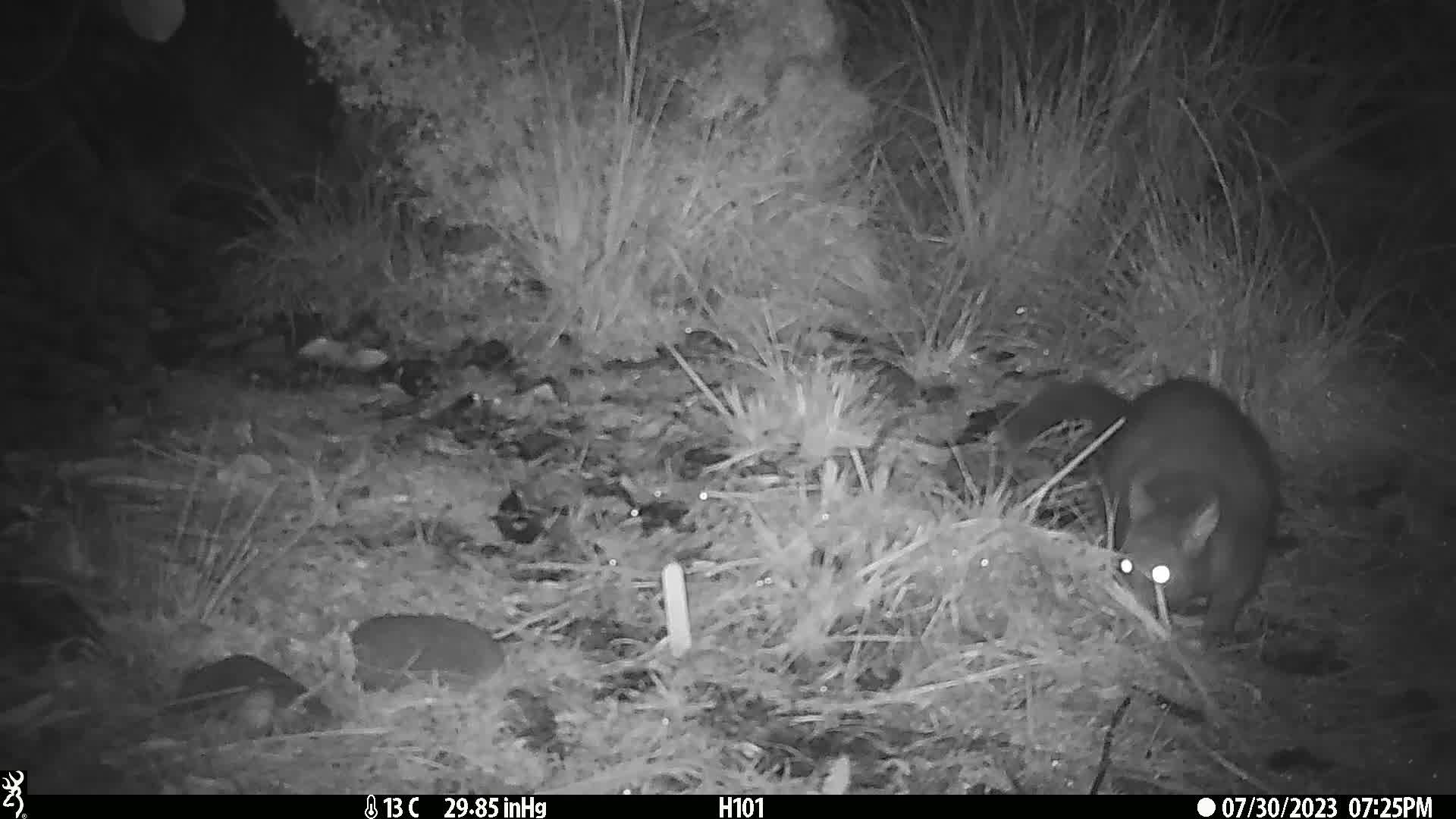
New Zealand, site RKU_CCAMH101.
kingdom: Animalia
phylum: Chordata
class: Mammalia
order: Diprotodontia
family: Phalangeridae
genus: Trichosurus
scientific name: Trichosurus vulpecula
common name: common brushtail possum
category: possum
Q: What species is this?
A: Possum (common brushtail possum) (Trichosurus vulpecula).